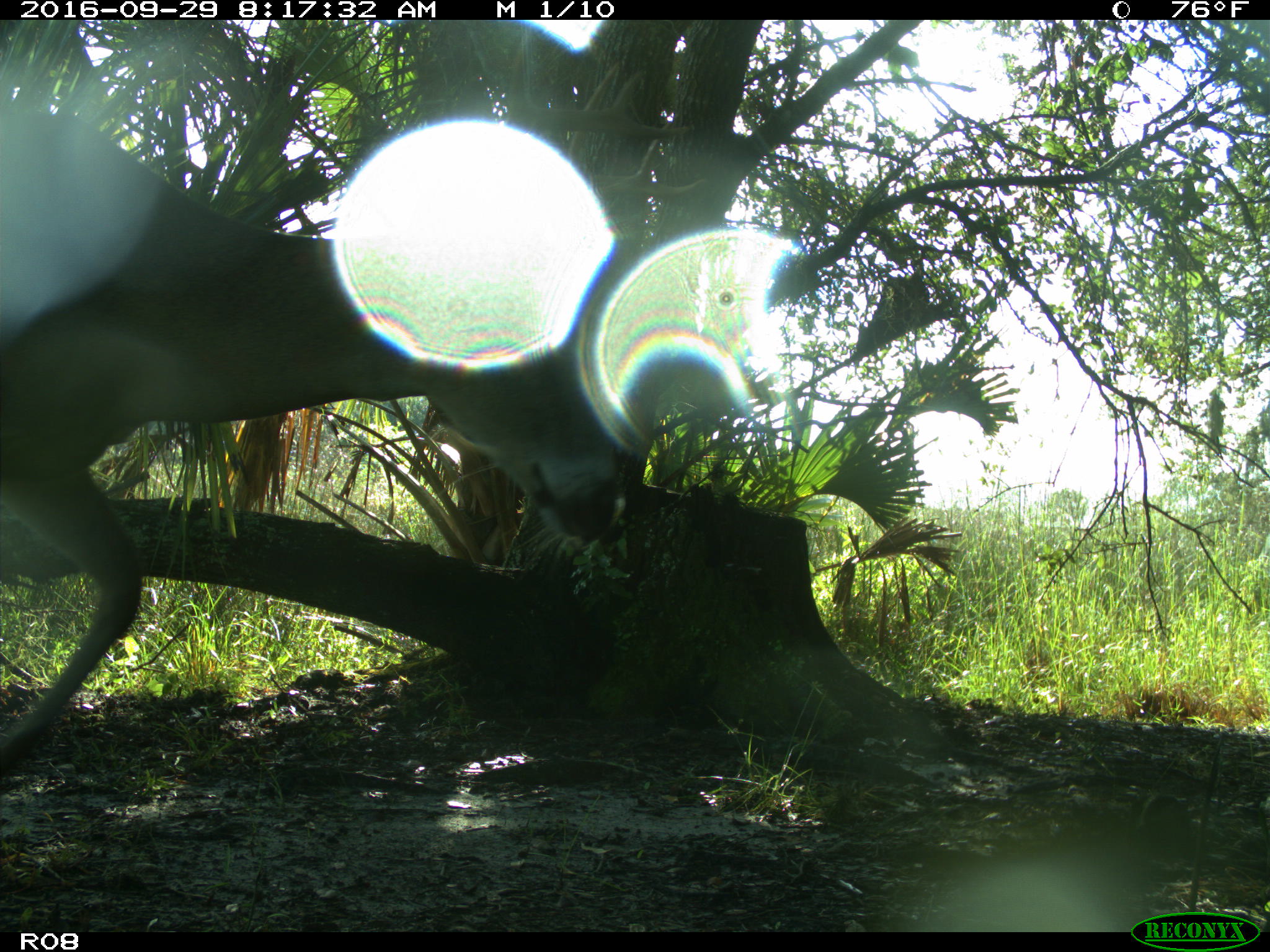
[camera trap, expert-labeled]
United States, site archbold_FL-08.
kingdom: Animalia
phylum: Chordata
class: Mammalia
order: Artiodactyla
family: Cervidae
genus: Odocoileus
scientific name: Odocoileus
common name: deer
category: unidentified deer